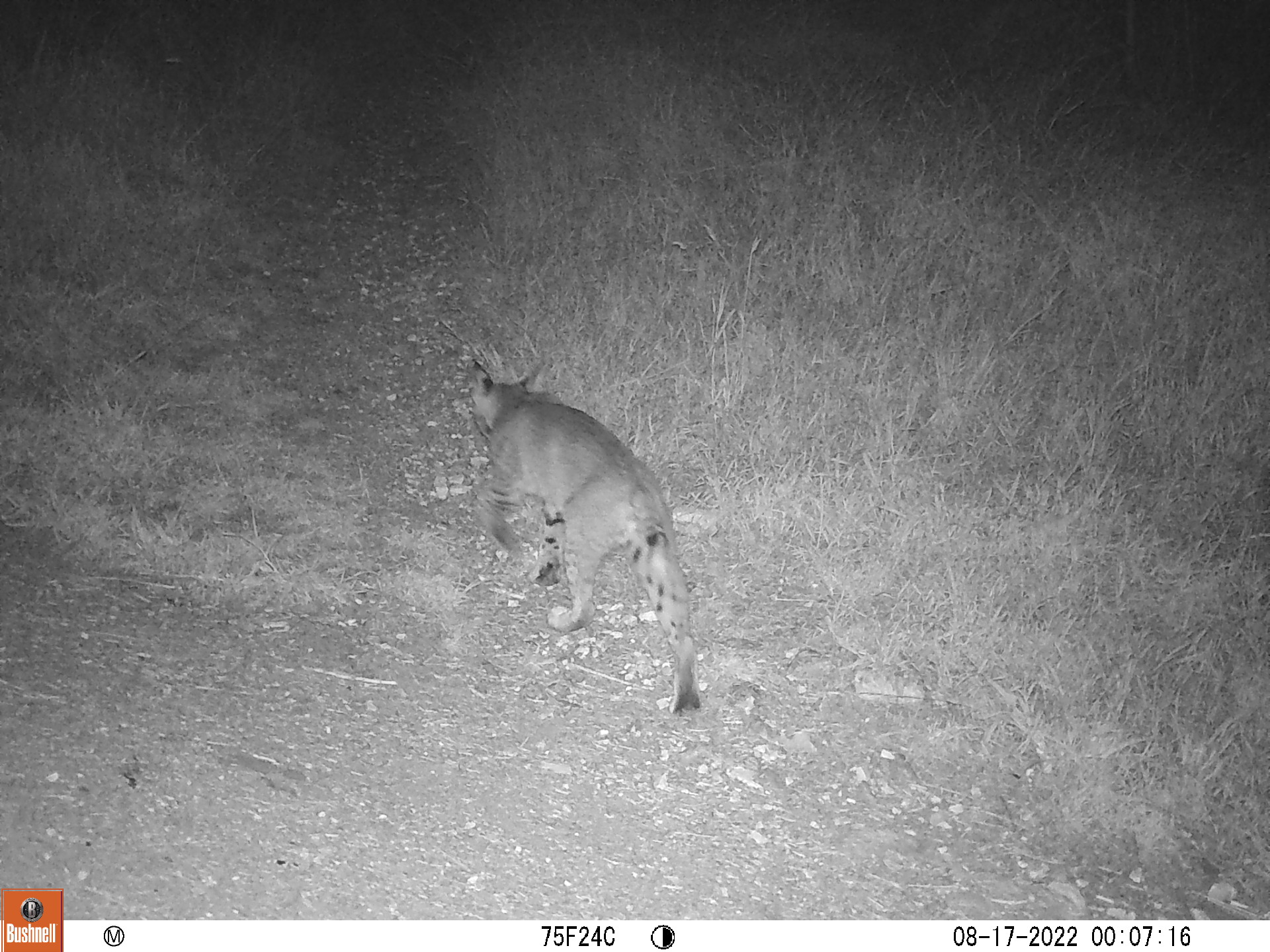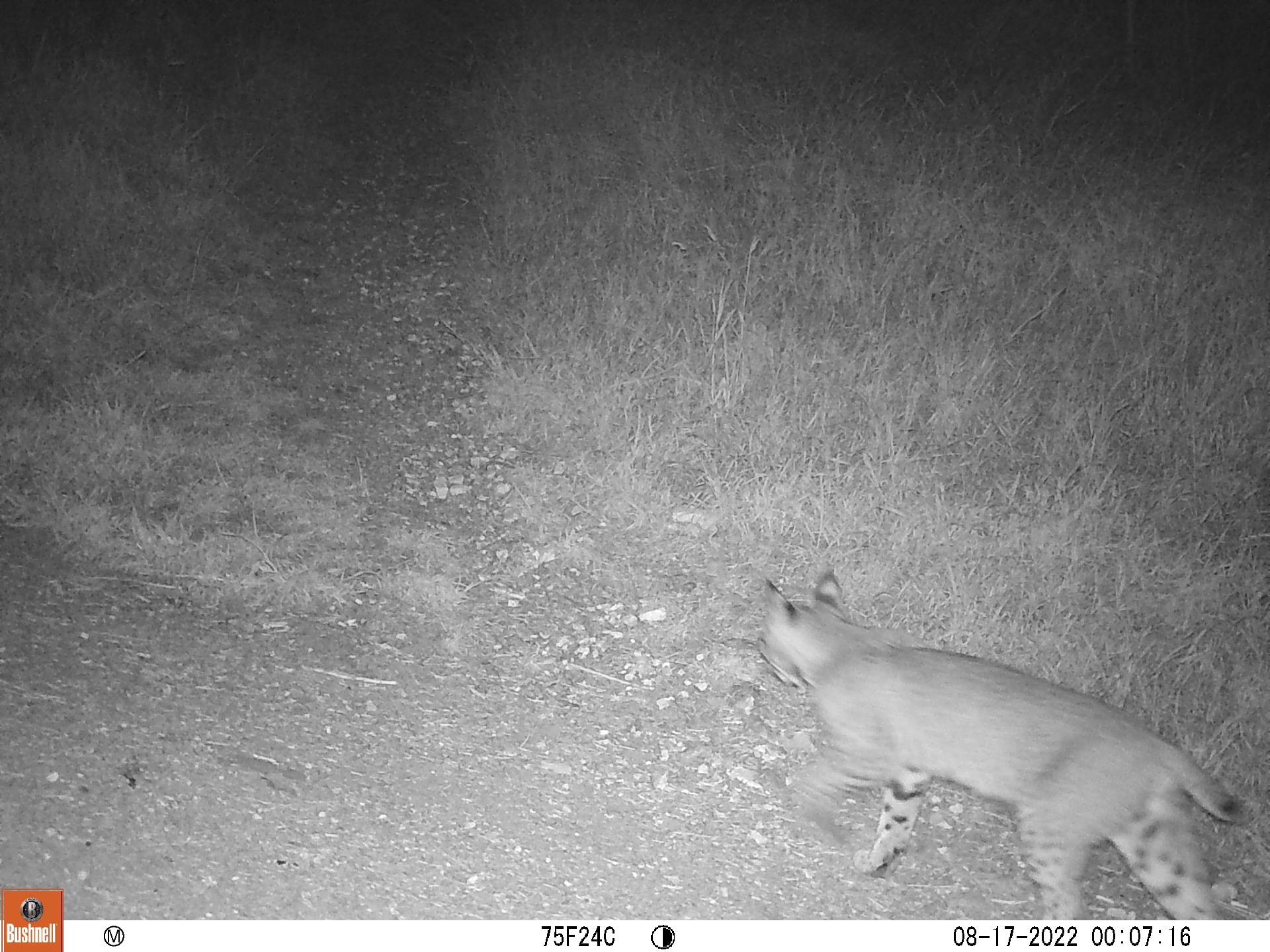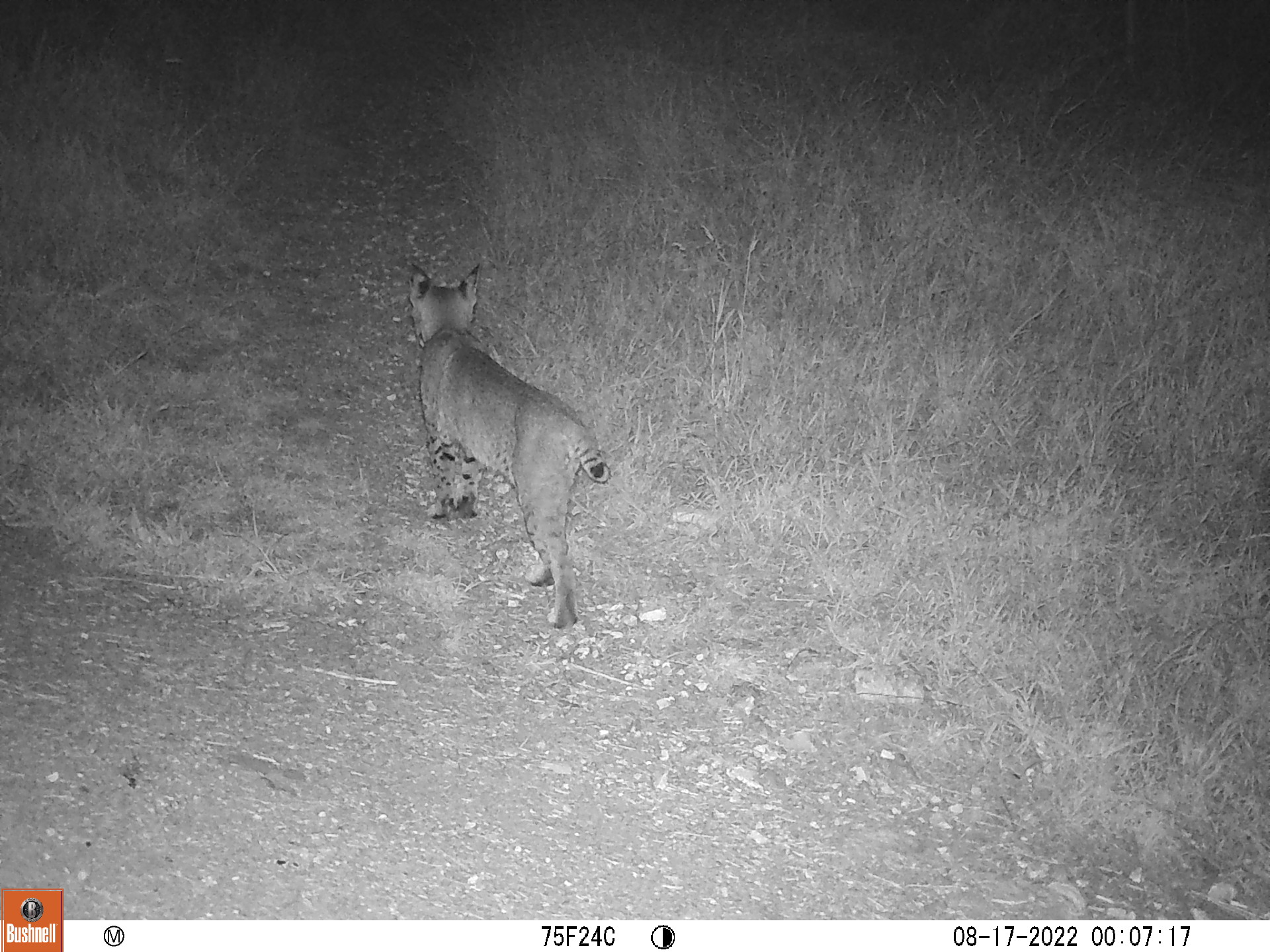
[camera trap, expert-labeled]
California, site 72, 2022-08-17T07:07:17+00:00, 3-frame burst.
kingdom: Animalia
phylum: Chordata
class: Mammalia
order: Carnivora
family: Felidae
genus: Lynx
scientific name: Lynx rufus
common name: bobcat